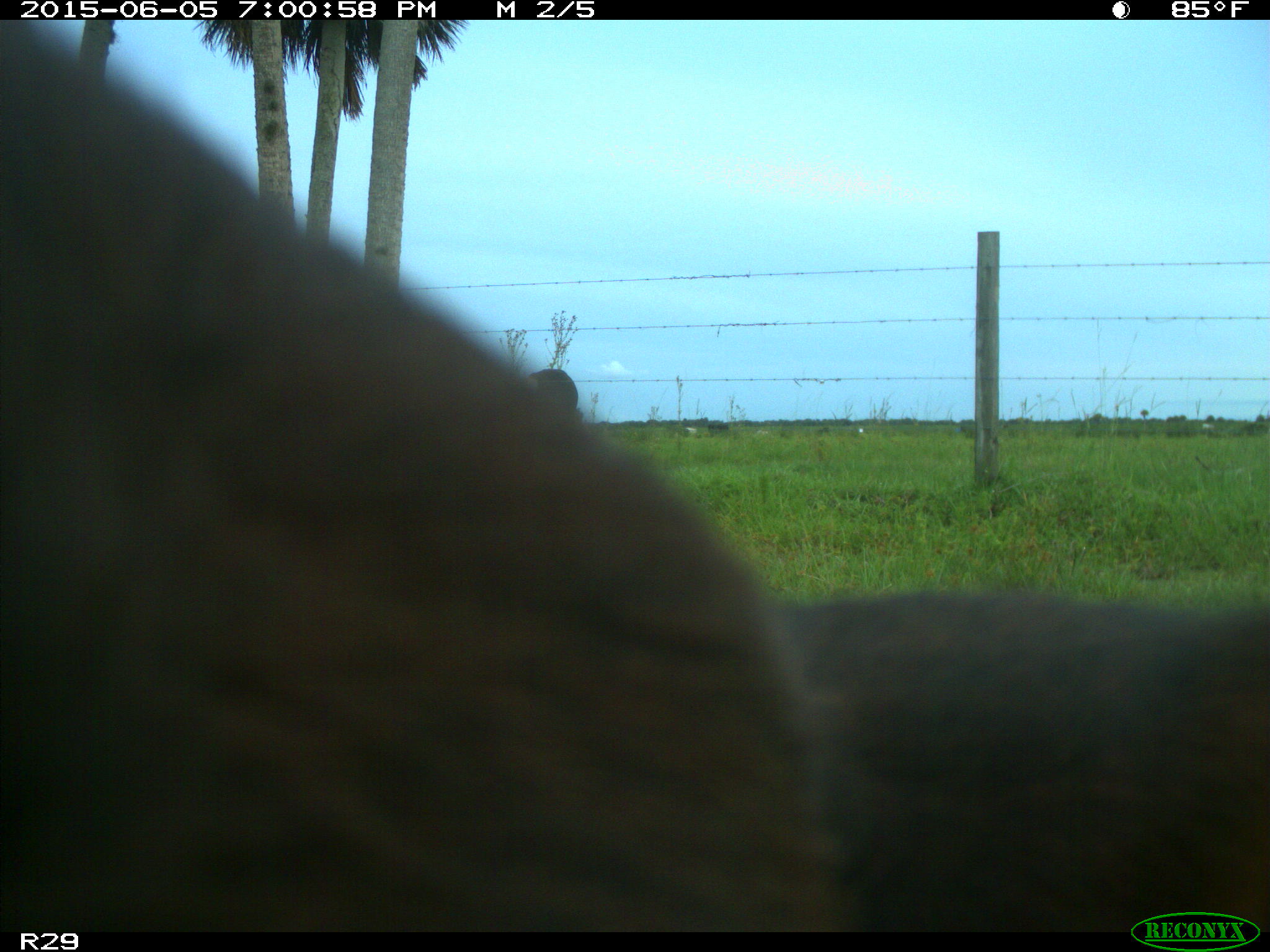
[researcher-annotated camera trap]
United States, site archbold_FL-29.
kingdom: Animalia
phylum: Chordata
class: Mammalia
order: Artiodactyla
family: Bovidae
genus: Bos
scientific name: Bos taurus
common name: domestic cow